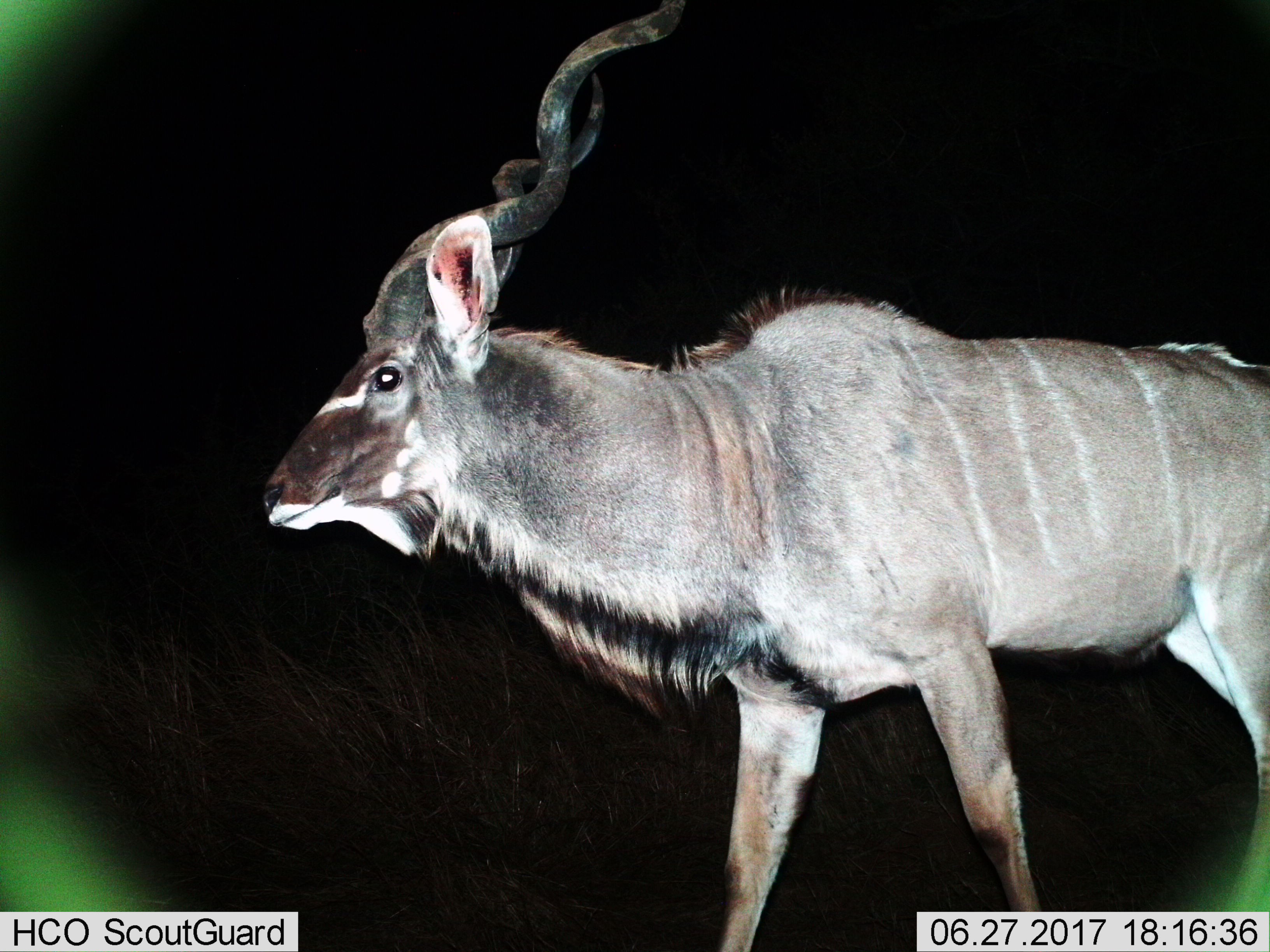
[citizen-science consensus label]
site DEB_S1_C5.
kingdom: Animalia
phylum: Chordata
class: Mammalia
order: Artiodactyla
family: Bovidae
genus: Tragelaphus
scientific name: Tragelaphus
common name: kudu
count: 1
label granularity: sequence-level